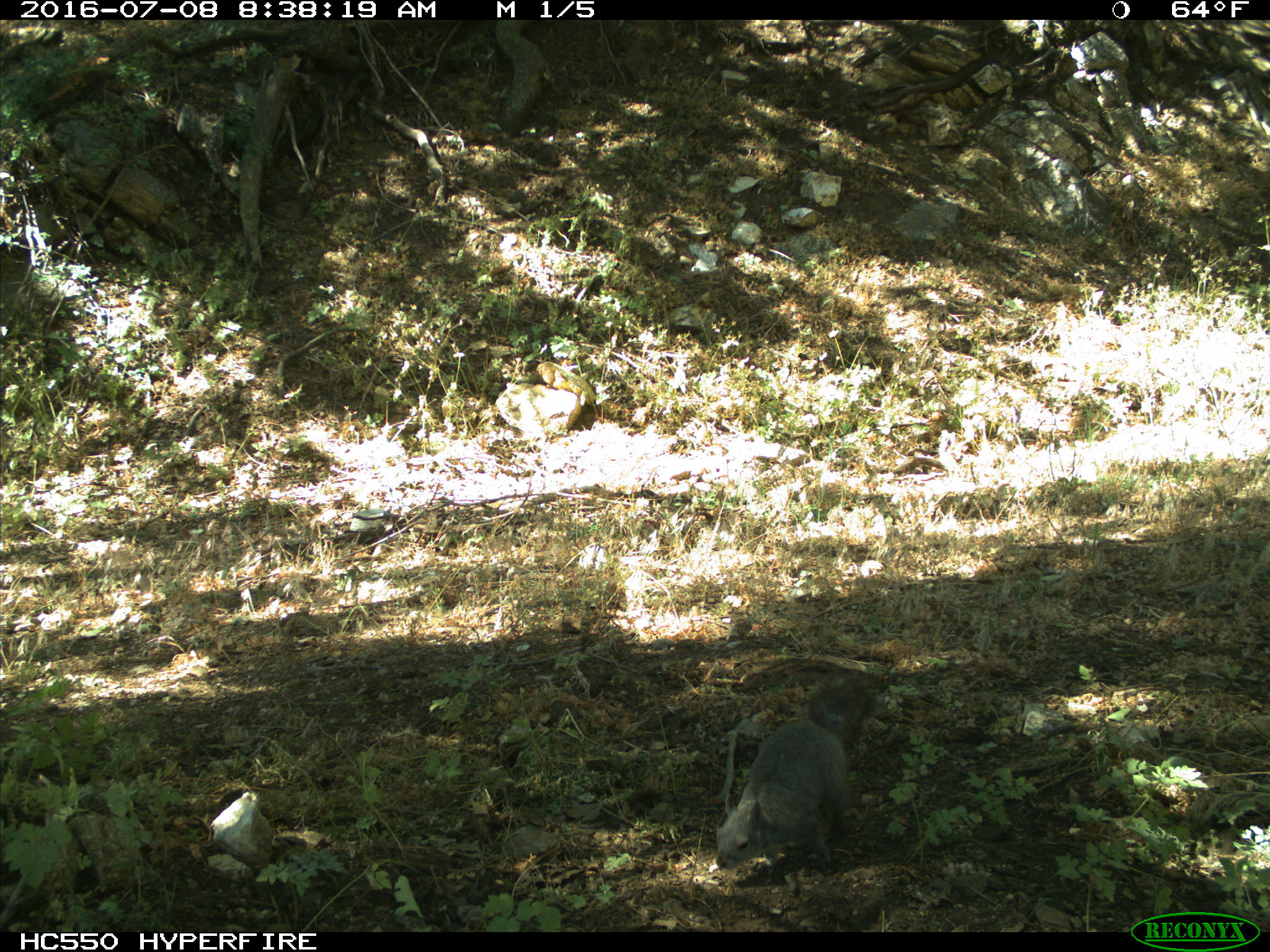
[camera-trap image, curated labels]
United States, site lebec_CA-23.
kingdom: Animalia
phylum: Chordata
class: Mammalia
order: Rodentia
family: Sciuridae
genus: Sciurus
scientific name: Sciurus carolinensis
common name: eastern gray squirrel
Sciurus carolinensis (eastern gray squirrel).